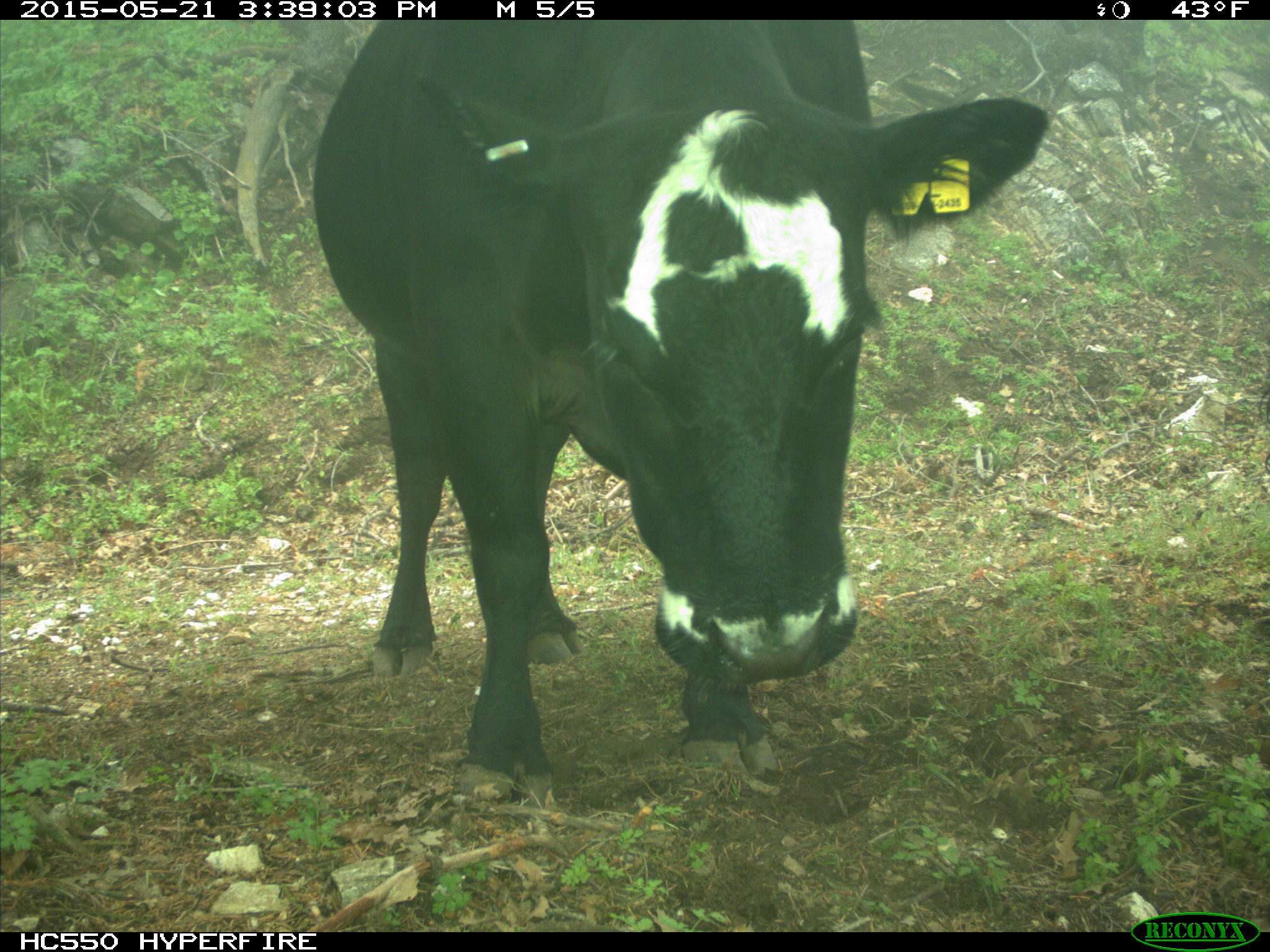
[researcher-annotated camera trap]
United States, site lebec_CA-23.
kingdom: Animalia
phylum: Chordata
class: Mammalia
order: Artiodactyla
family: Bovidae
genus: Bos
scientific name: Bos taurus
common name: domestic cow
Bos taurus (domestic cow).